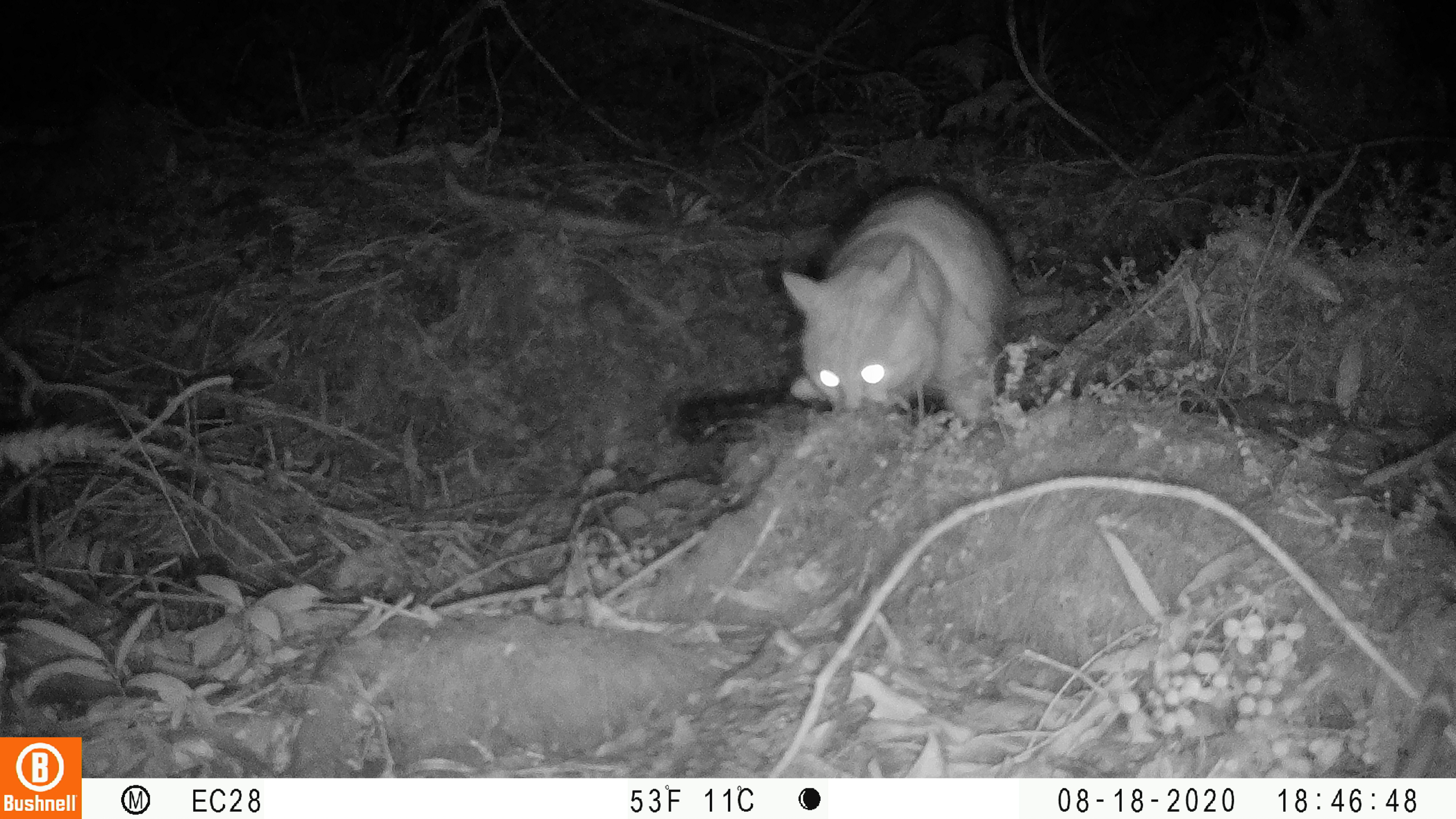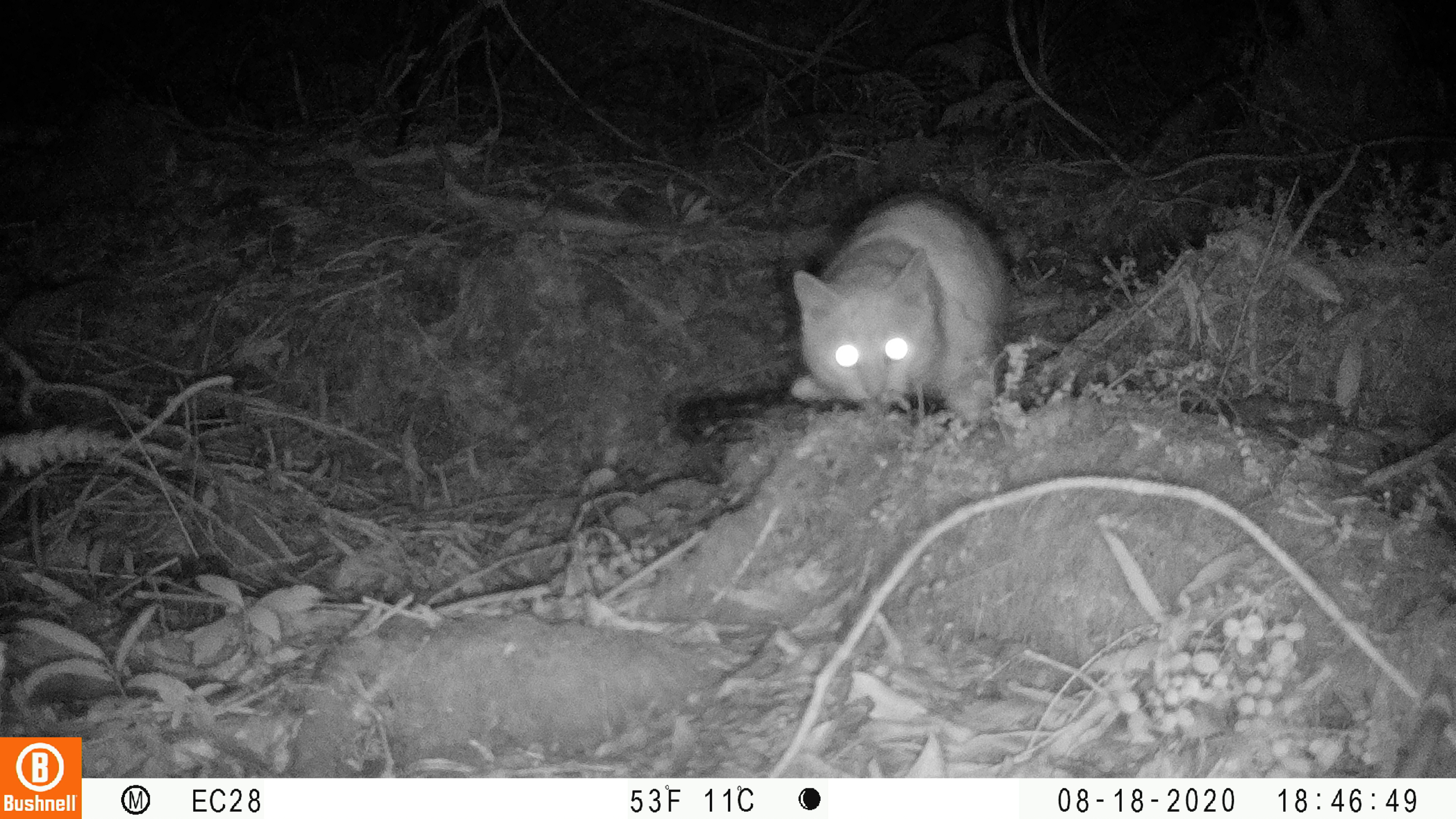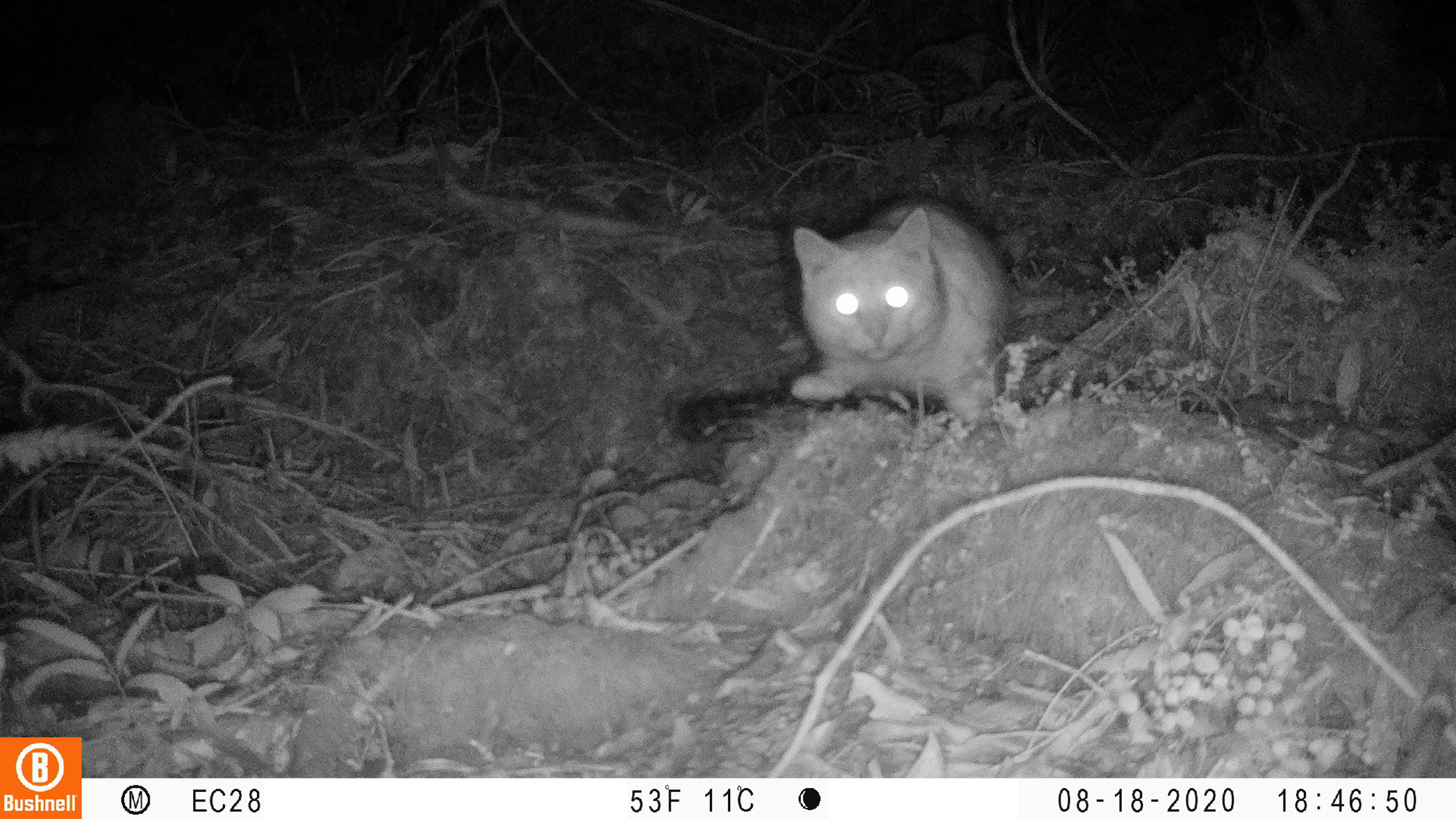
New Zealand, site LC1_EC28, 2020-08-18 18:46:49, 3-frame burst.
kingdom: Animalia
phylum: Chordata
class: Mammalia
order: Carnivora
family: Felidae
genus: Felis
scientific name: Felis catus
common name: domestic cat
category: cat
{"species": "cat (domestic cat) (Felis catus)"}